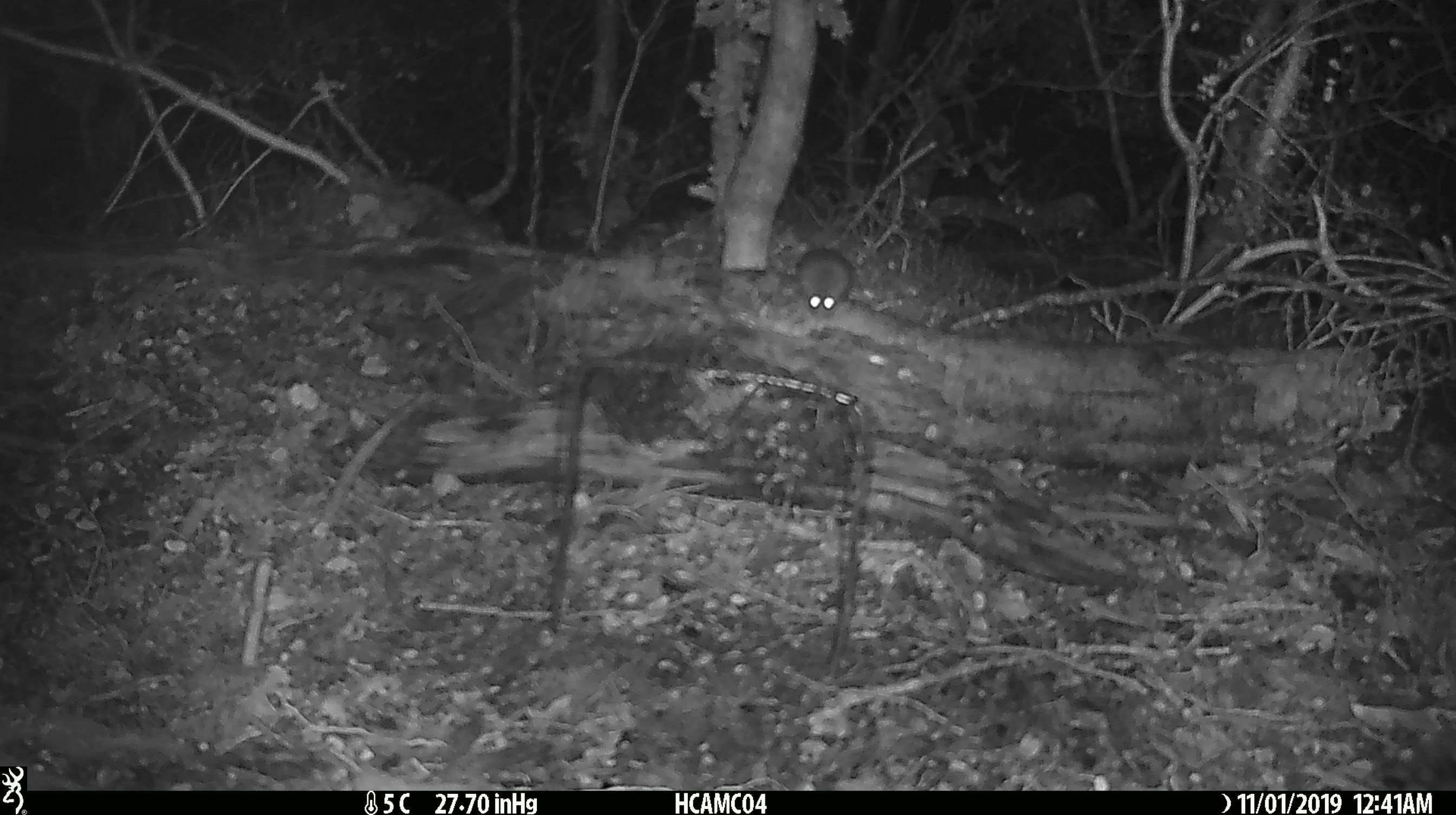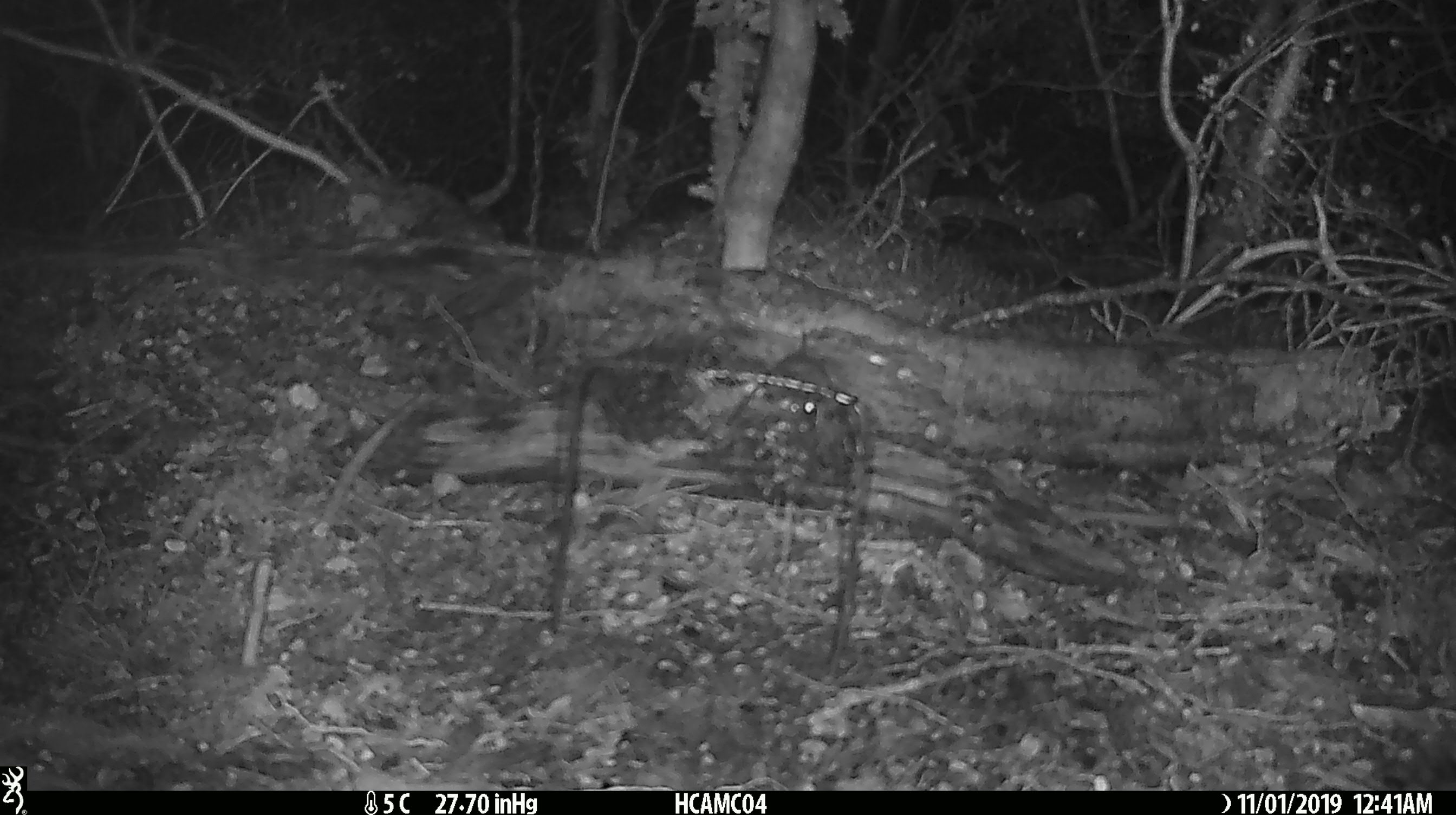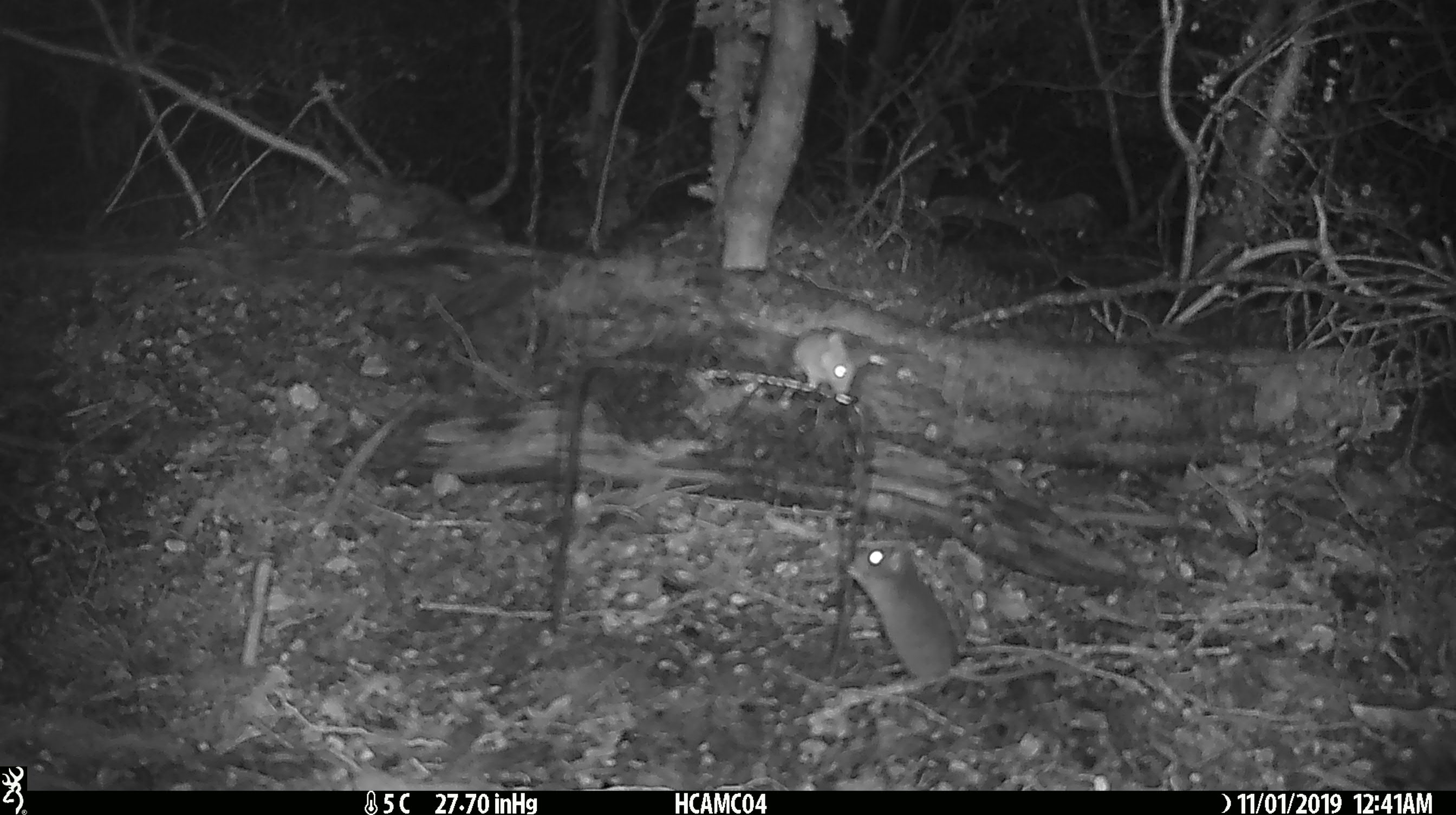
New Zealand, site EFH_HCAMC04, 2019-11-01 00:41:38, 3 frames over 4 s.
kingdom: Animalia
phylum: Chordata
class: Mammalia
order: Rodentia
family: Muridae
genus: Mus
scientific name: Mus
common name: mouse